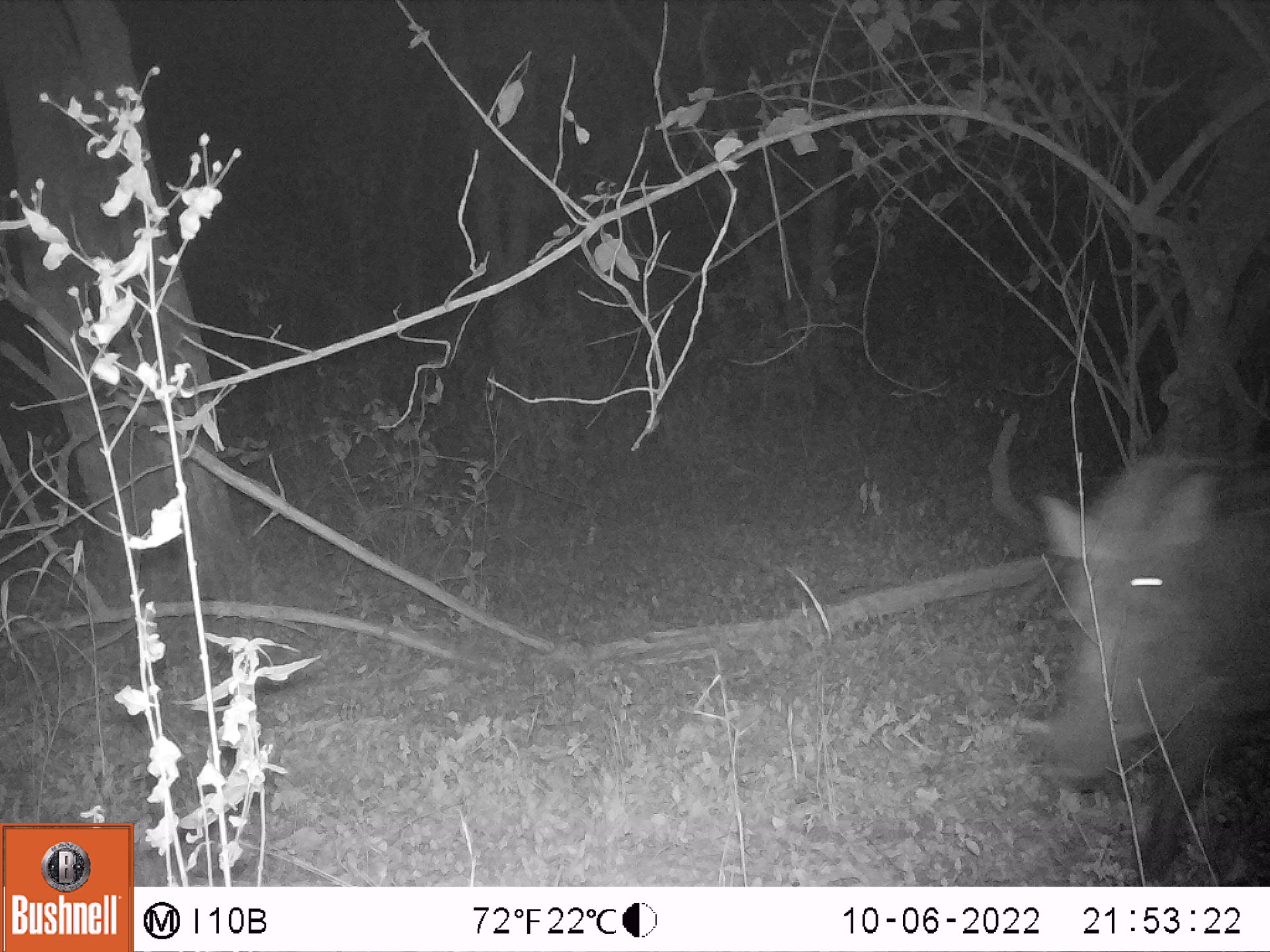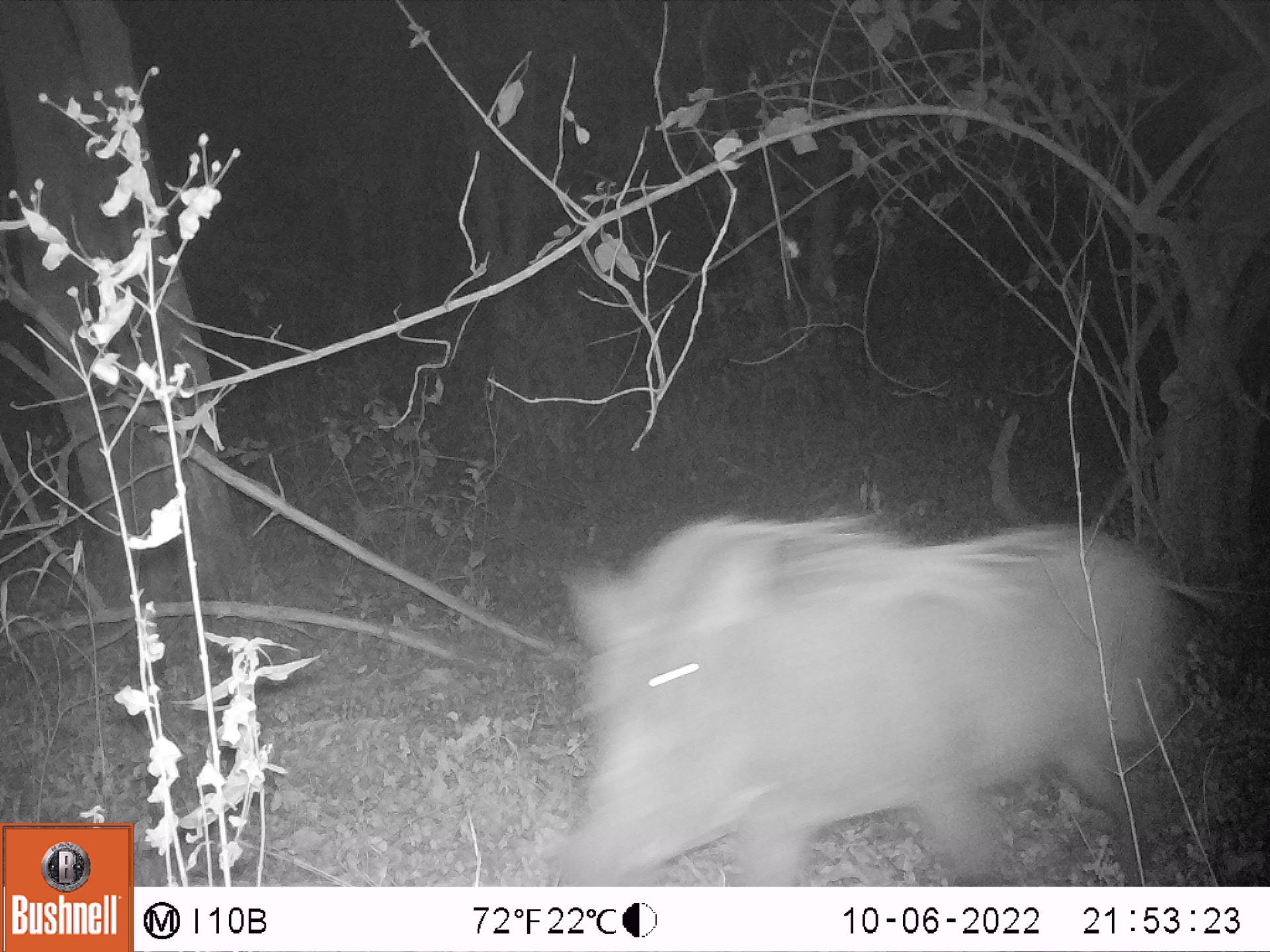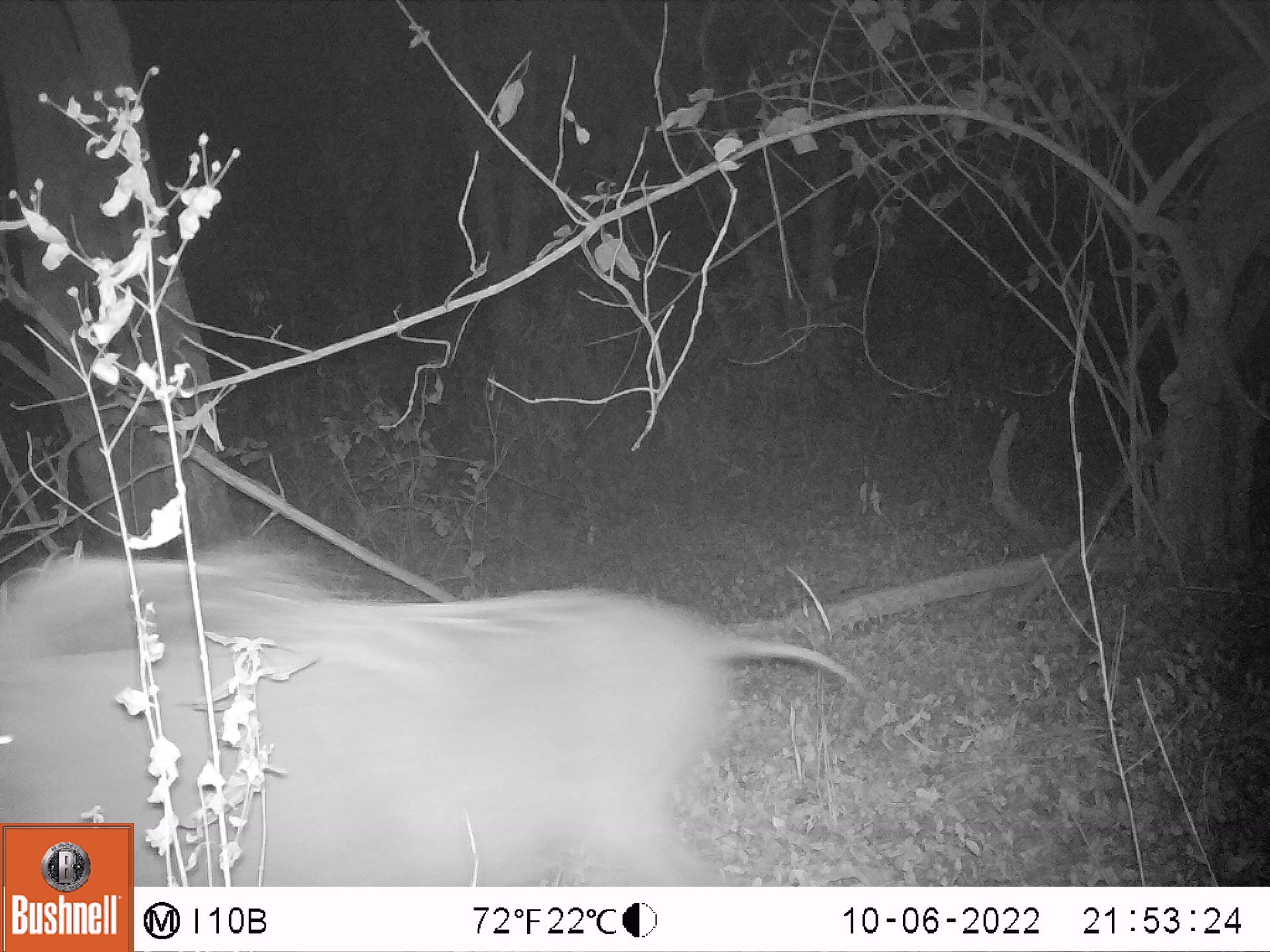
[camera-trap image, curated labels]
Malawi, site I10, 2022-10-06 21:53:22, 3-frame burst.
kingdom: Animalia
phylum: Chordata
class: Mammalia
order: Artiodactyla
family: Suidae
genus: Phacochoerus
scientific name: Phacochoerus africanus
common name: common warthog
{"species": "common warthog (Phacochoerus africanus)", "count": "1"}